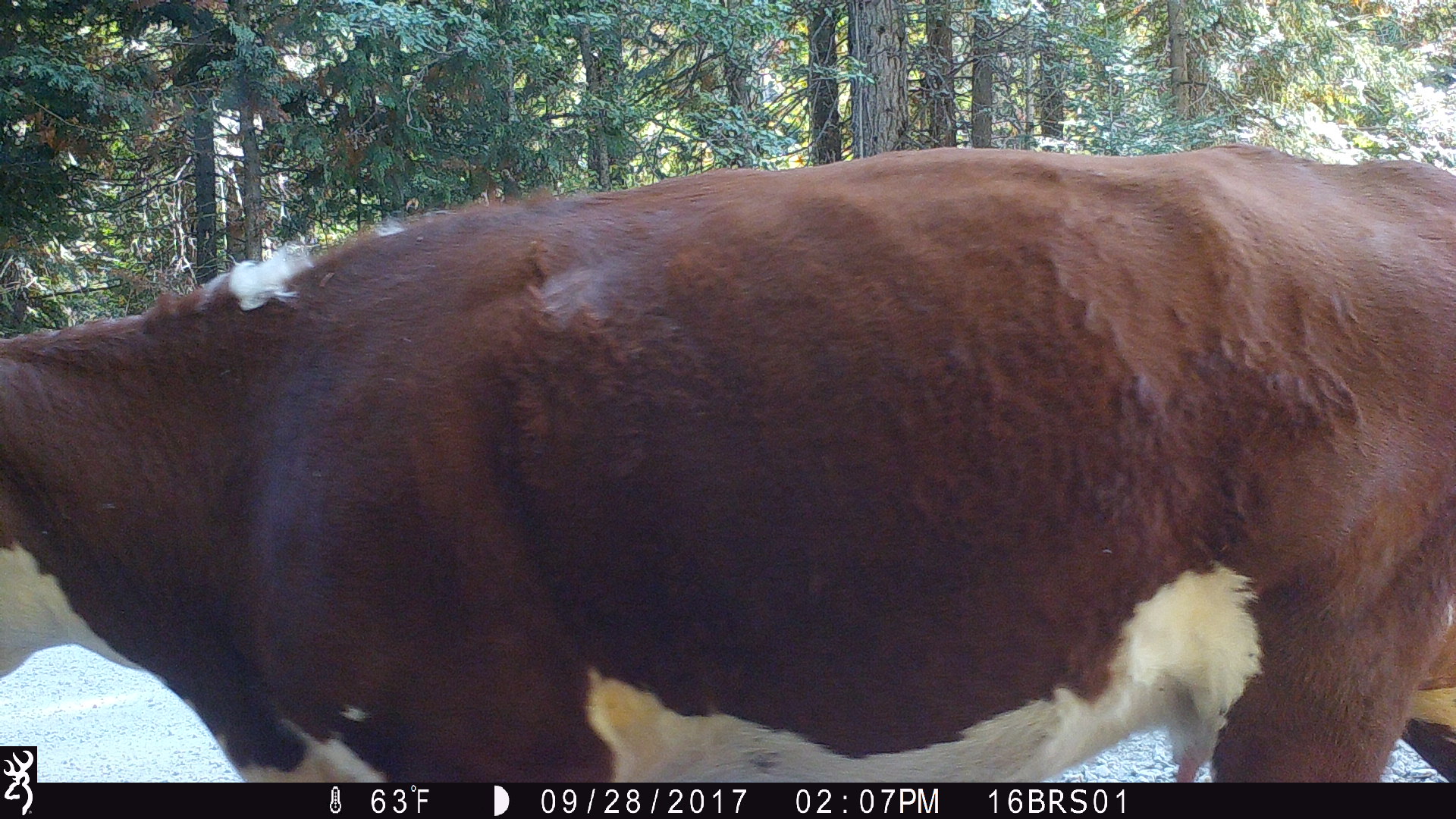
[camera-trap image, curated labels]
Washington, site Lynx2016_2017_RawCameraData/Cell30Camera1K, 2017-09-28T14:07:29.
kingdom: Animalia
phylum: Chordata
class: Mammalia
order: Artiodactyla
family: Bovidae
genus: Bos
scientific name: Bos taurus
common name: domestic cattle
Domestic cattle (Bos taurus). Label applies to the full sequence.